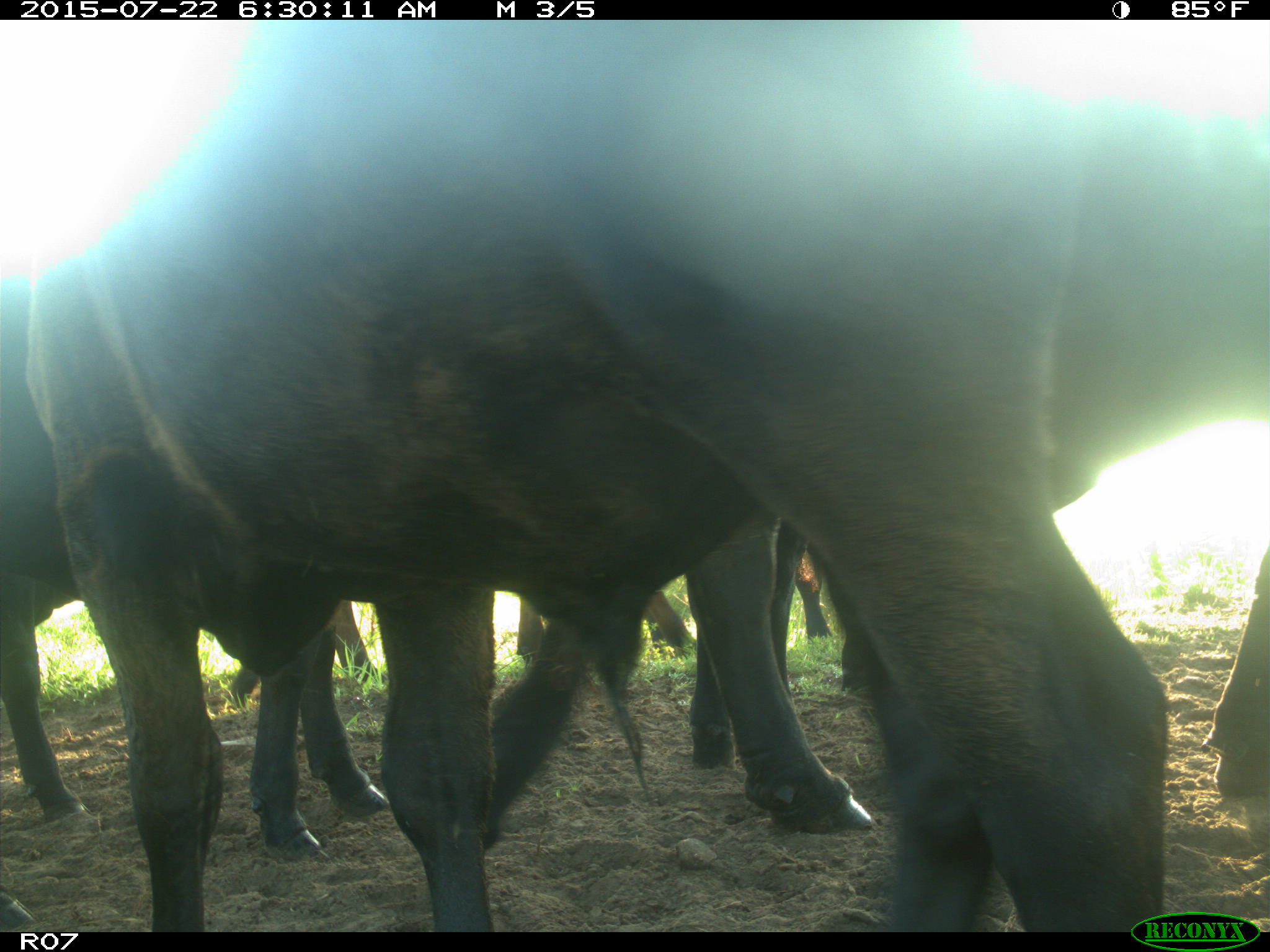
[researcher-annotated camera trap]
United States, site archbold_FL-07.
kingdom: Animalia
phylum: Chordata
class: Mammalia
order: Artiodactyla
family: Suidae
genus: Sus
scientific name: Sus scrofa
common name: wild boar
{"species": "Sus scrofa (wild boar)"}